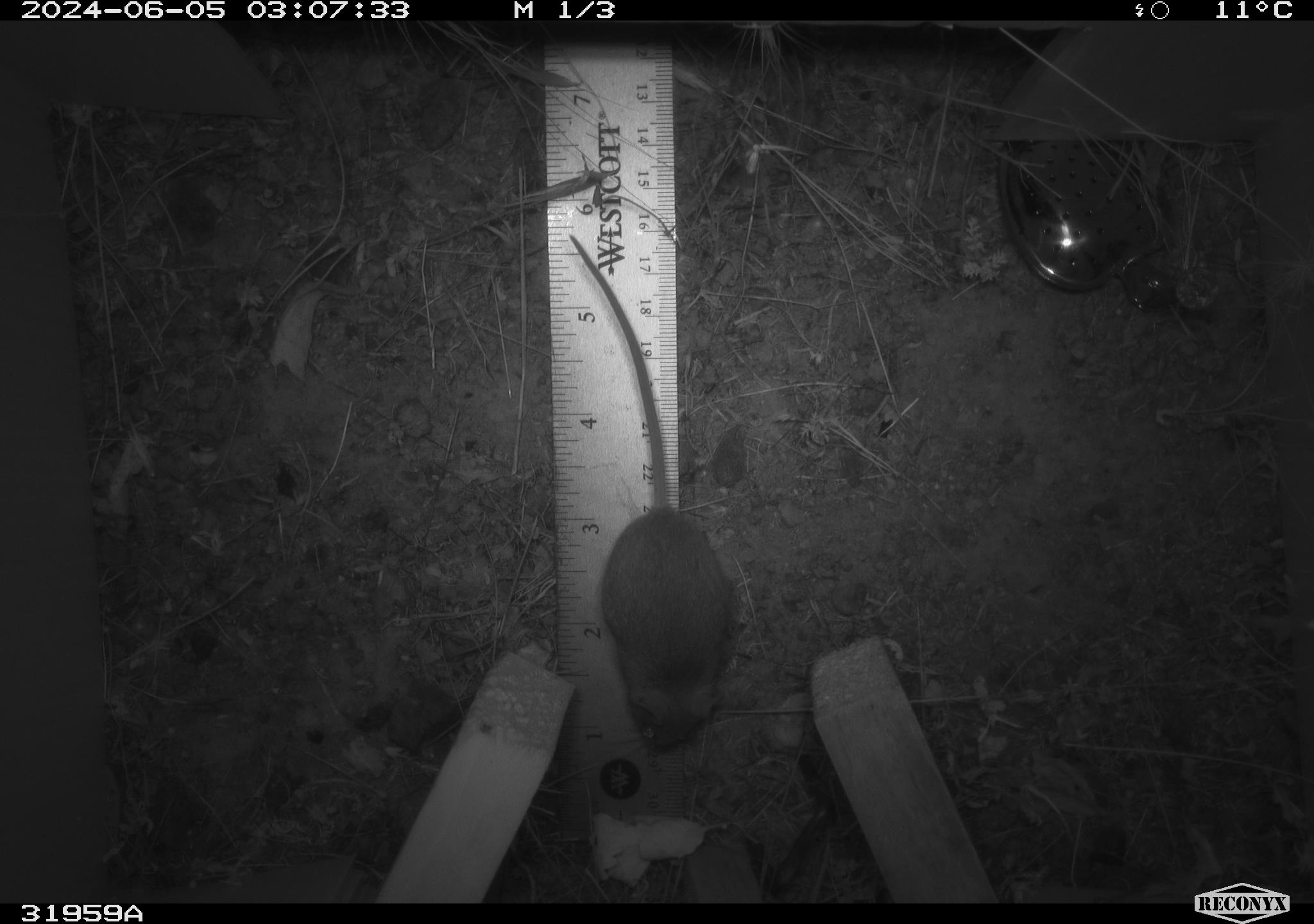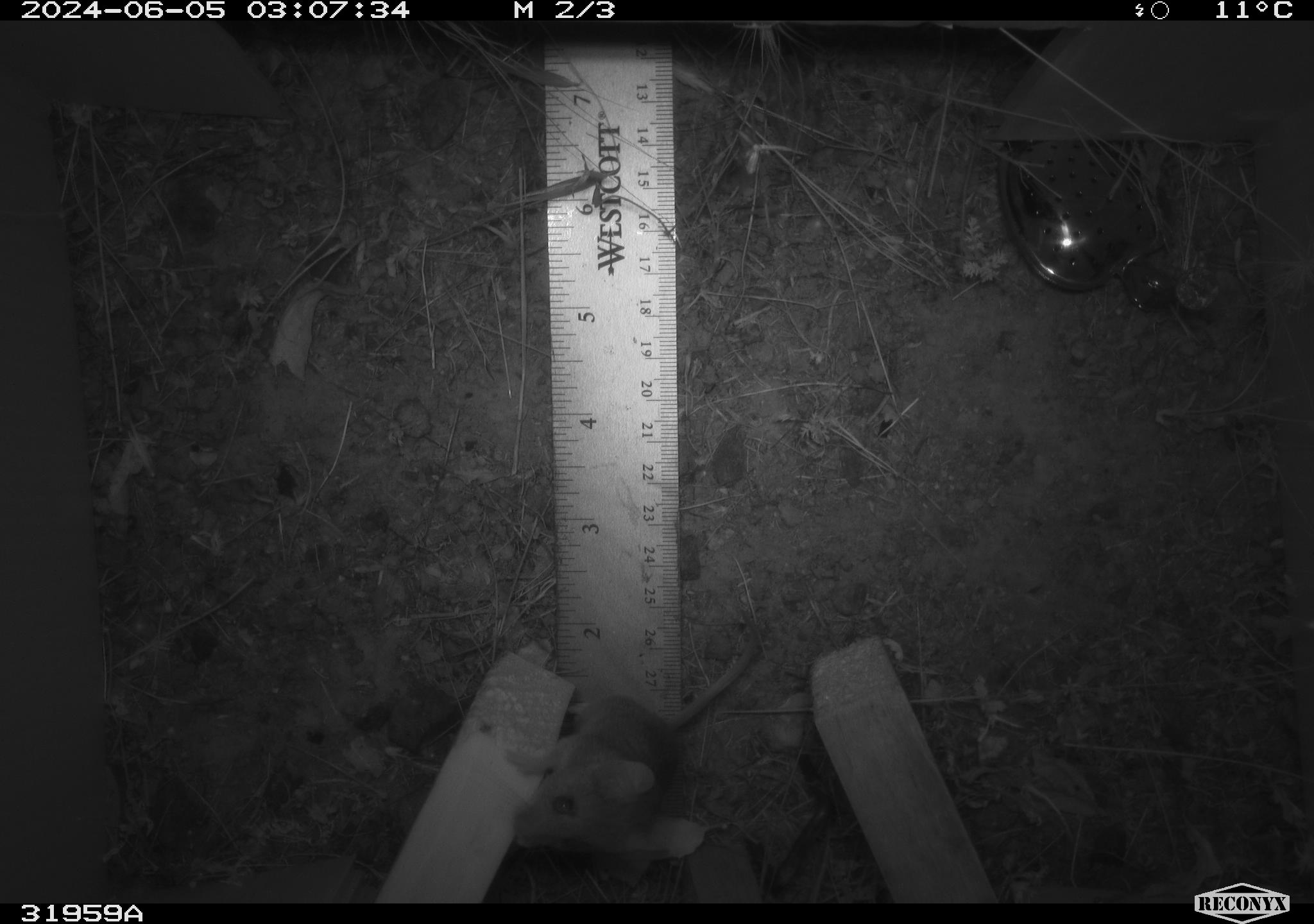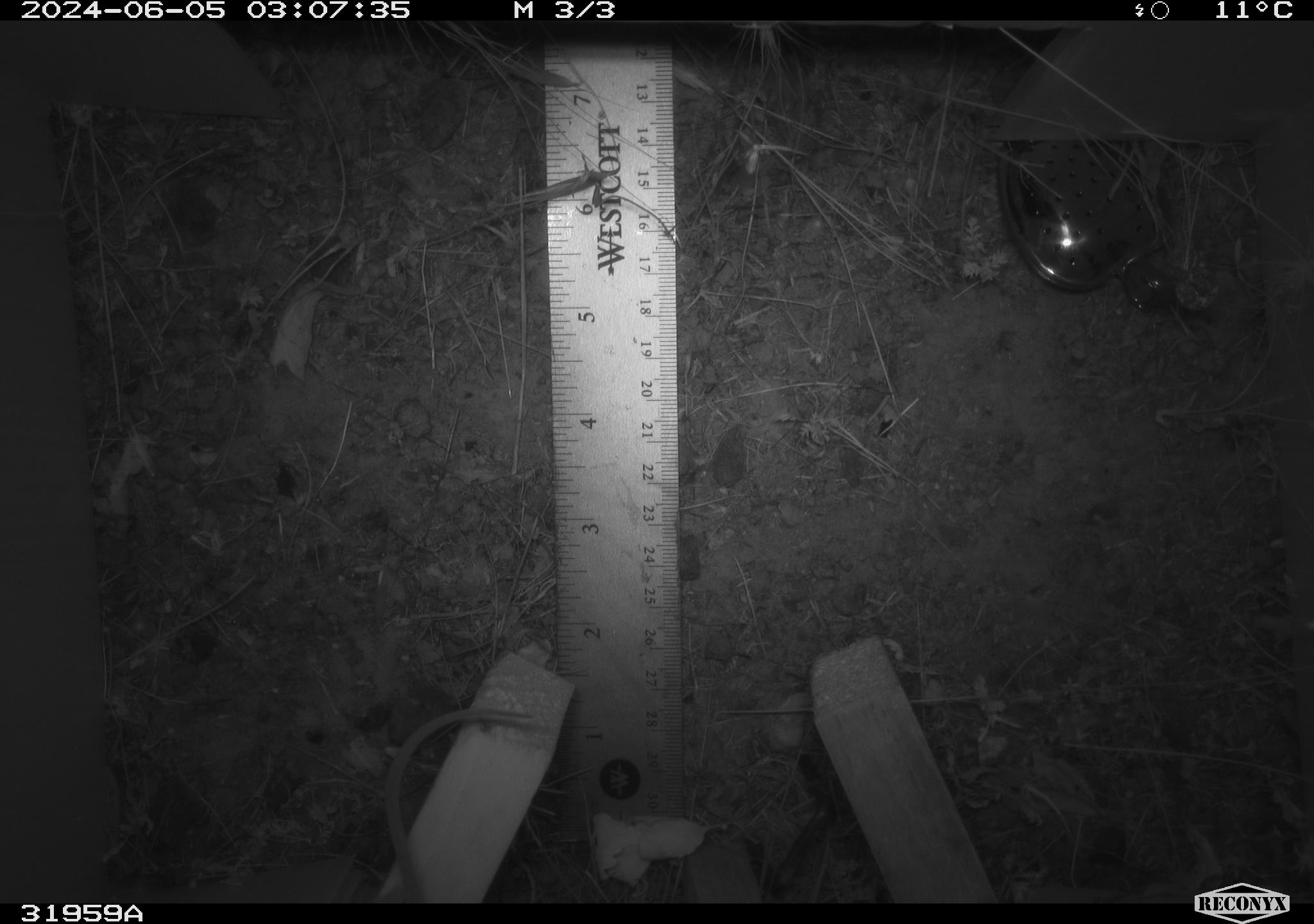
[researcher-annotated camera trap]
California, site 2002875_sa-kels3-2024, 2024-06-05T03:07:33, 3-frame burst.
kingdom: Animalia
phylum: Chordata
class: Mammalia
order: Rodentia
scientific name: Rodentia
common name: rodent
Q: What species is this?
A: Rodent (Rodentia).